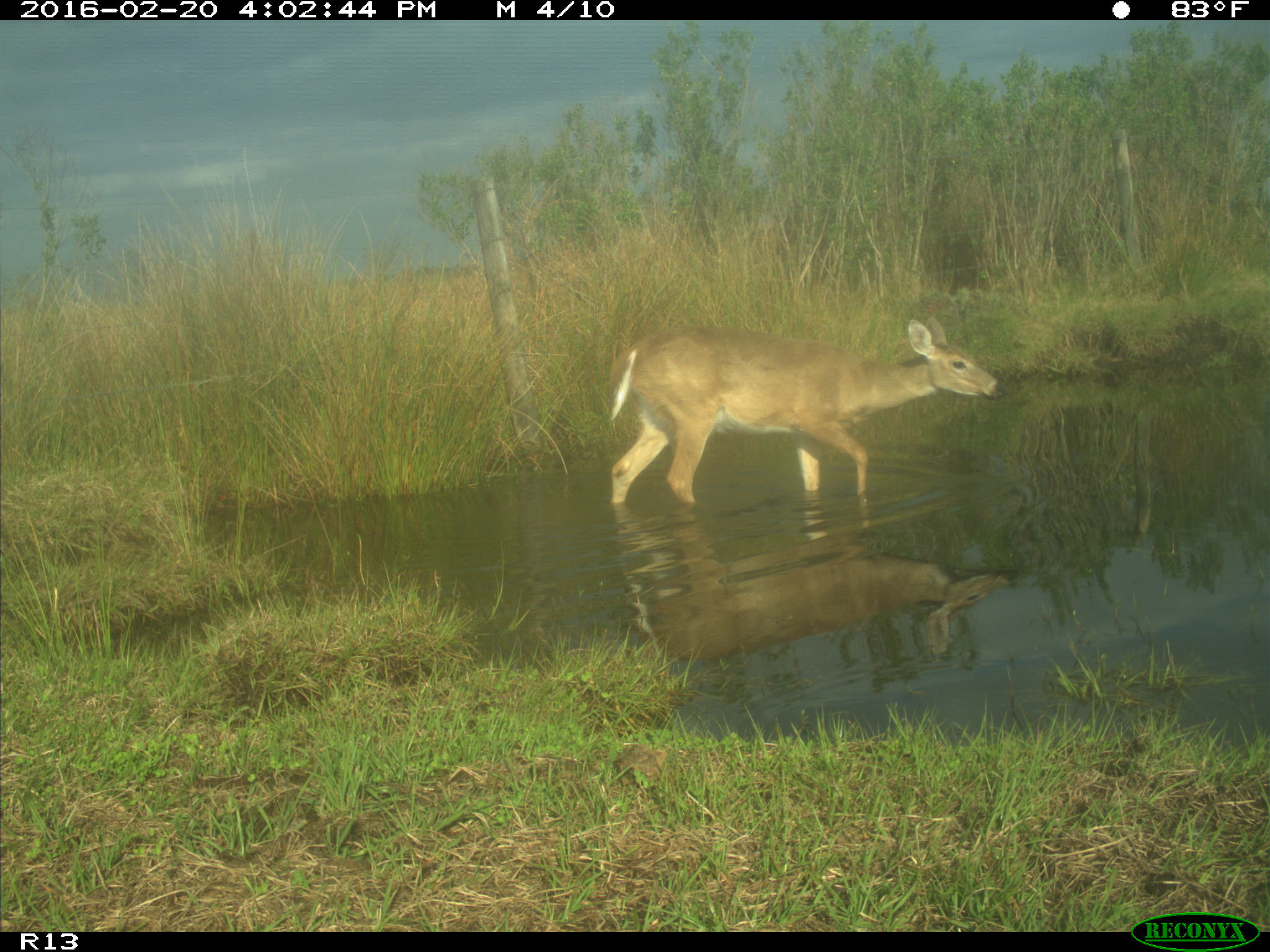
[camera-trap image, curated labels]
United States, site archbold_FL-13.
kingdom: Animalia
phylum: Chordata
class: Mammalia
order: Artiodactyla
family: Cervidae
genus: Odocoileus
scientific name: Odocoileus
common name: deer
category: unidentified deer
Unidentified deer (deer) (Odocoileus).